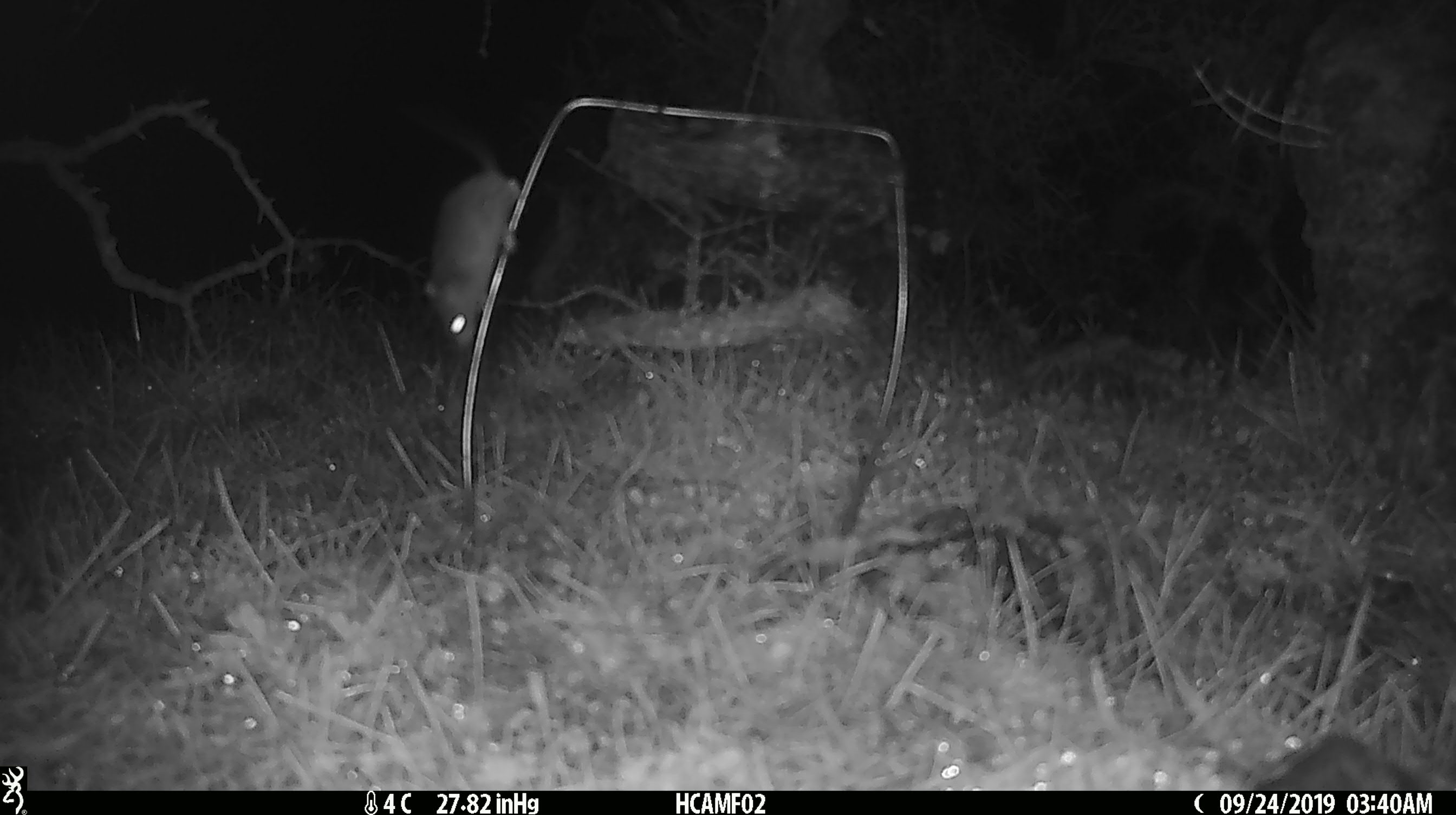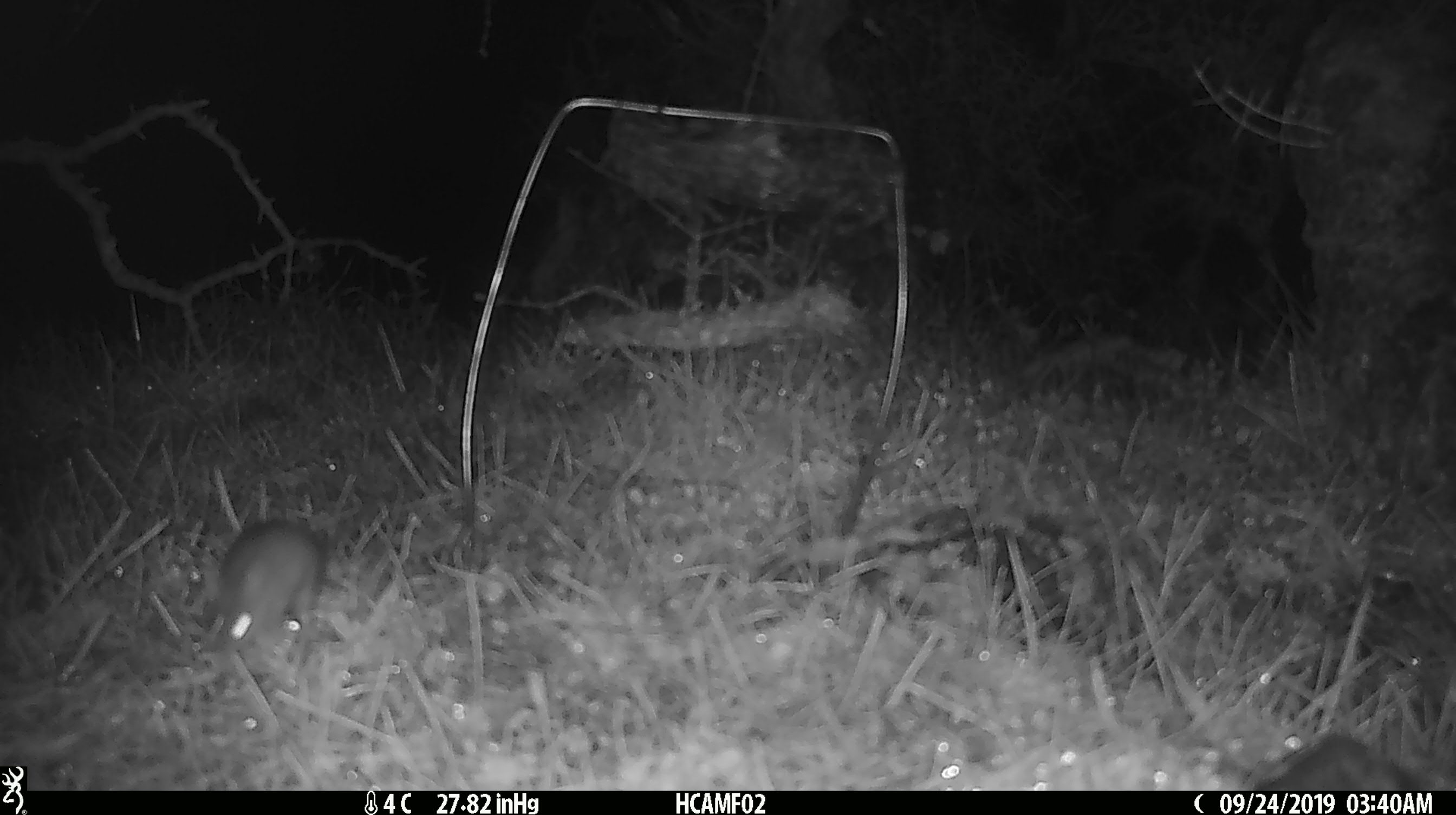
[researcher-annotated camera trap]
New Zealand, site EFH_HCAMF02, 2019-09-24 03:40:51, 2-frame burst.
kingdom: Animalia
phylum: Chordata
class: Mammalia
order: Rodentia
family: Muridae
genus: Mus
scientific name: Mus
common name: mouse